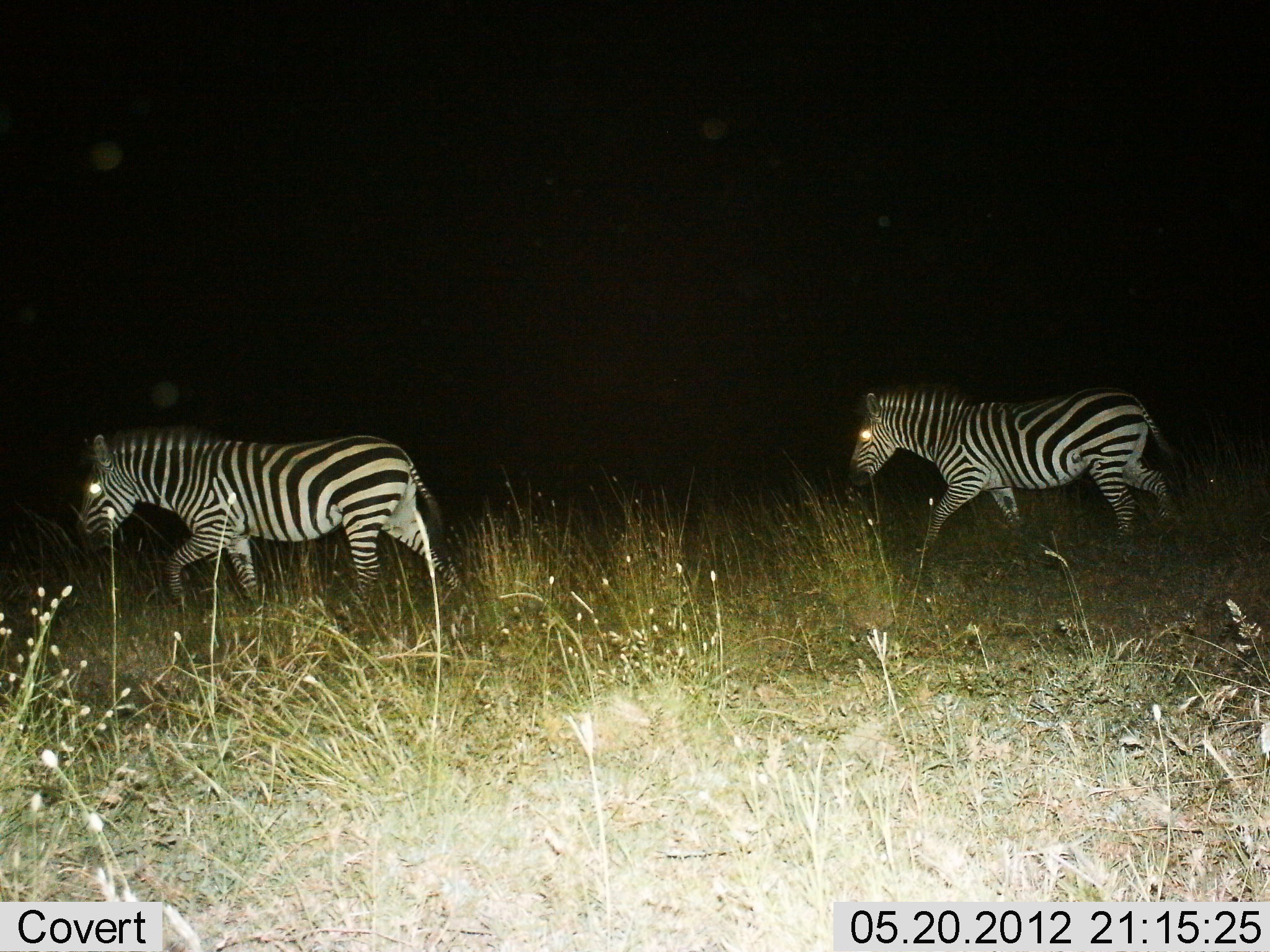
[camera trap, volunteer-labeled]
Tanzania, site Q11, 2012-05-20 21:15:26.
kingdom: Animalia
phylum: Chordata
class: Mammalia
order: Perissodactyla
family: Equidae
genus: Equus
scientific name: Equus quagga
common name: plains zebra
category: zebra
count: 2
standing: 0%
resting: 0%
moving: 100%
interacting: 0%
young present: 0%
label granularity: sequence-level